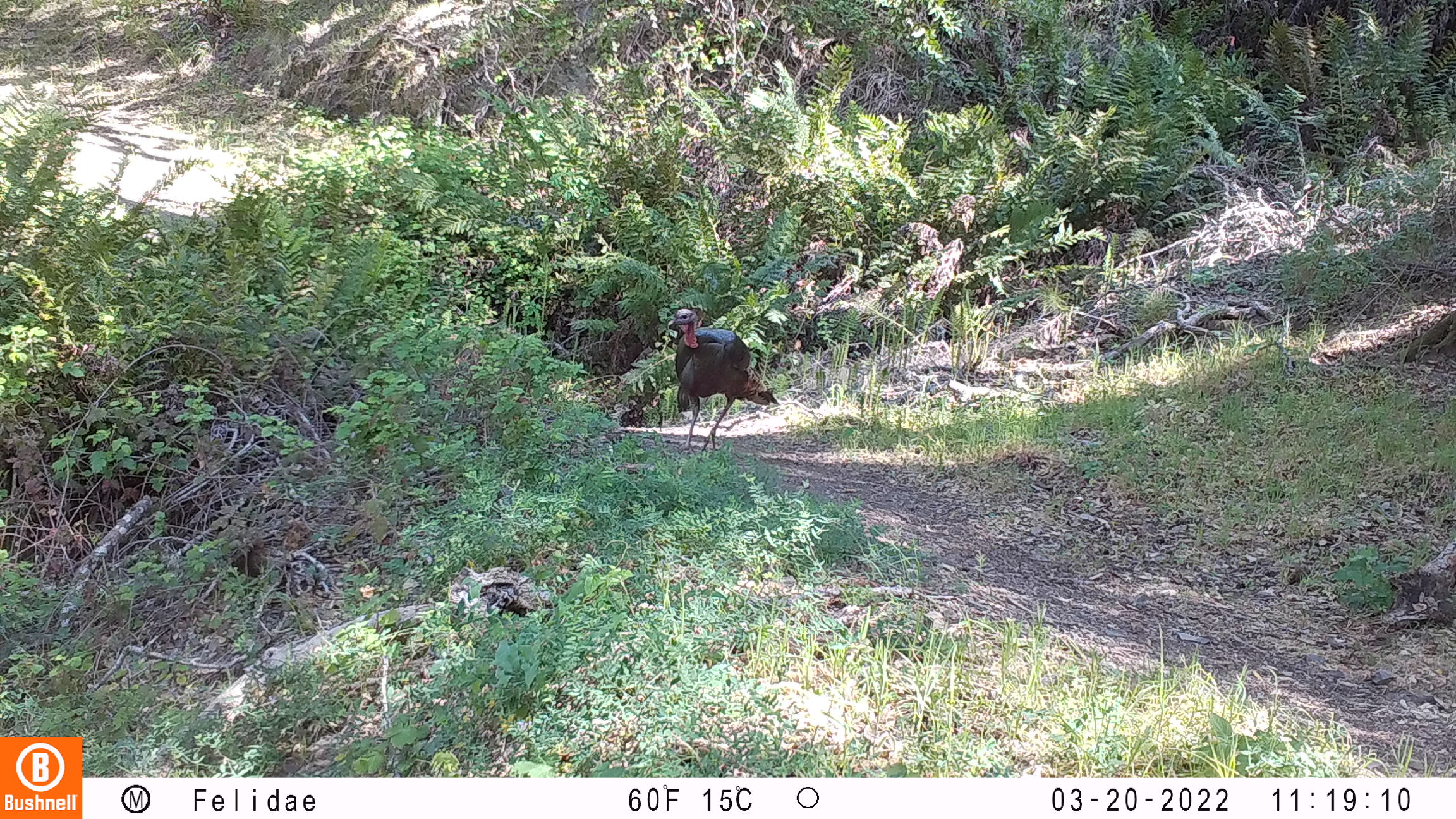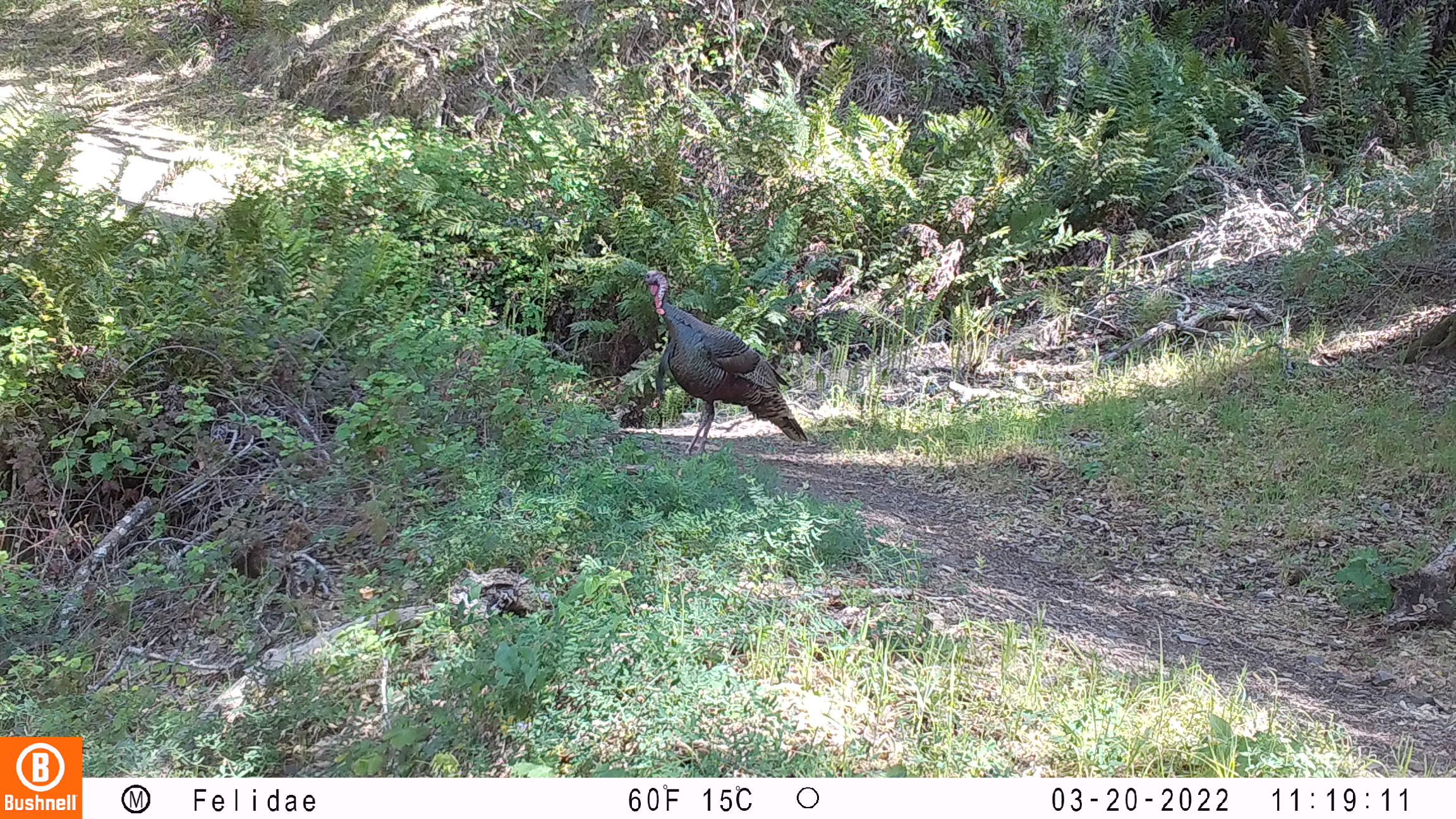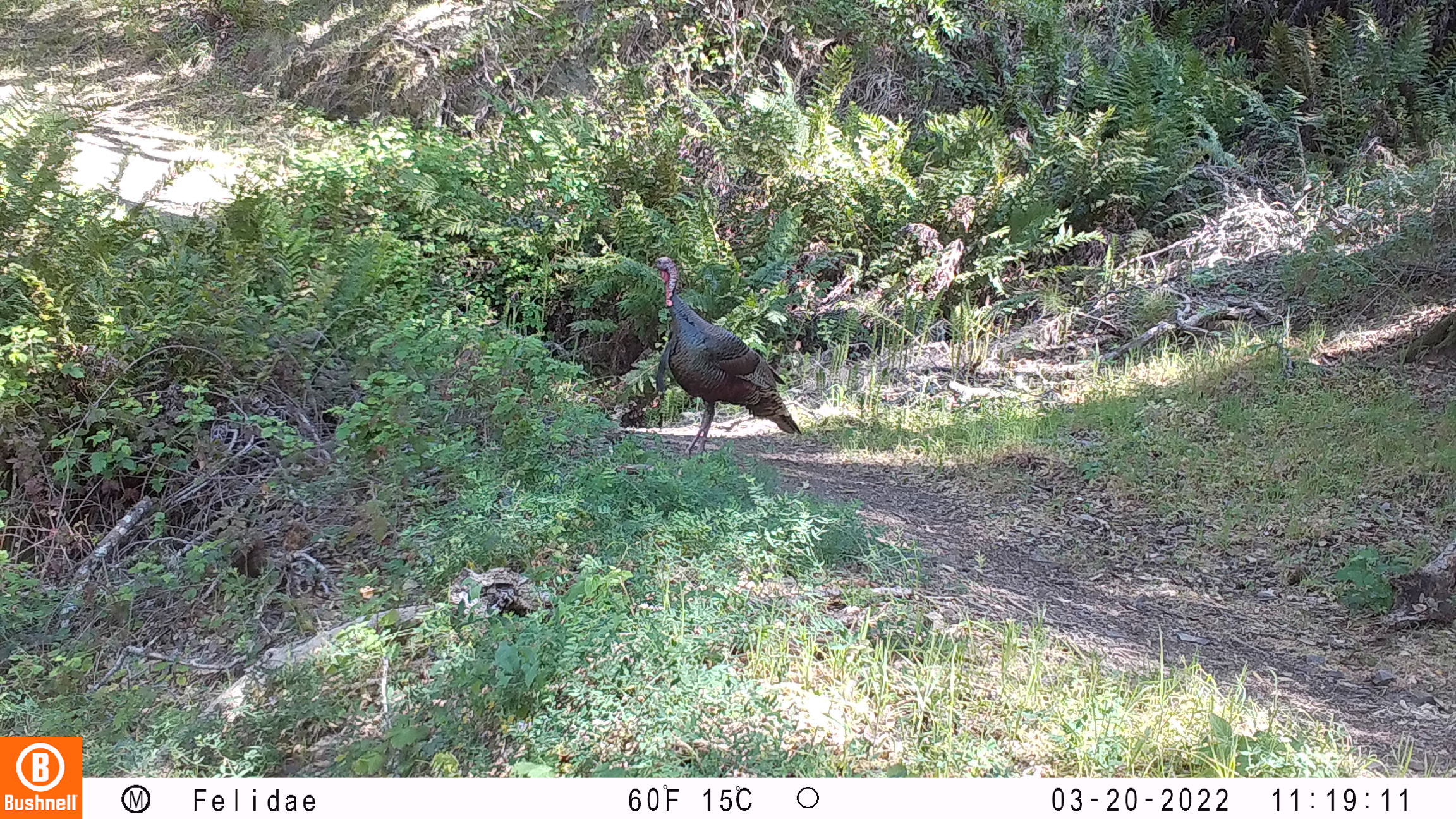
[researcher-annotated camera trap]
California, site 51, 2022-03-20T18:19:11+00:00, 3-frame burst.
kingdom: Animalia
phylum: Chordata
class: Aves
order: Galliformes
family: Phasianidae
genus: Meleagris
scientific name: Meleagris gallopavo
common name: turkey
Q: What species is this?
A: Turkey (Meleagris gallopavo).